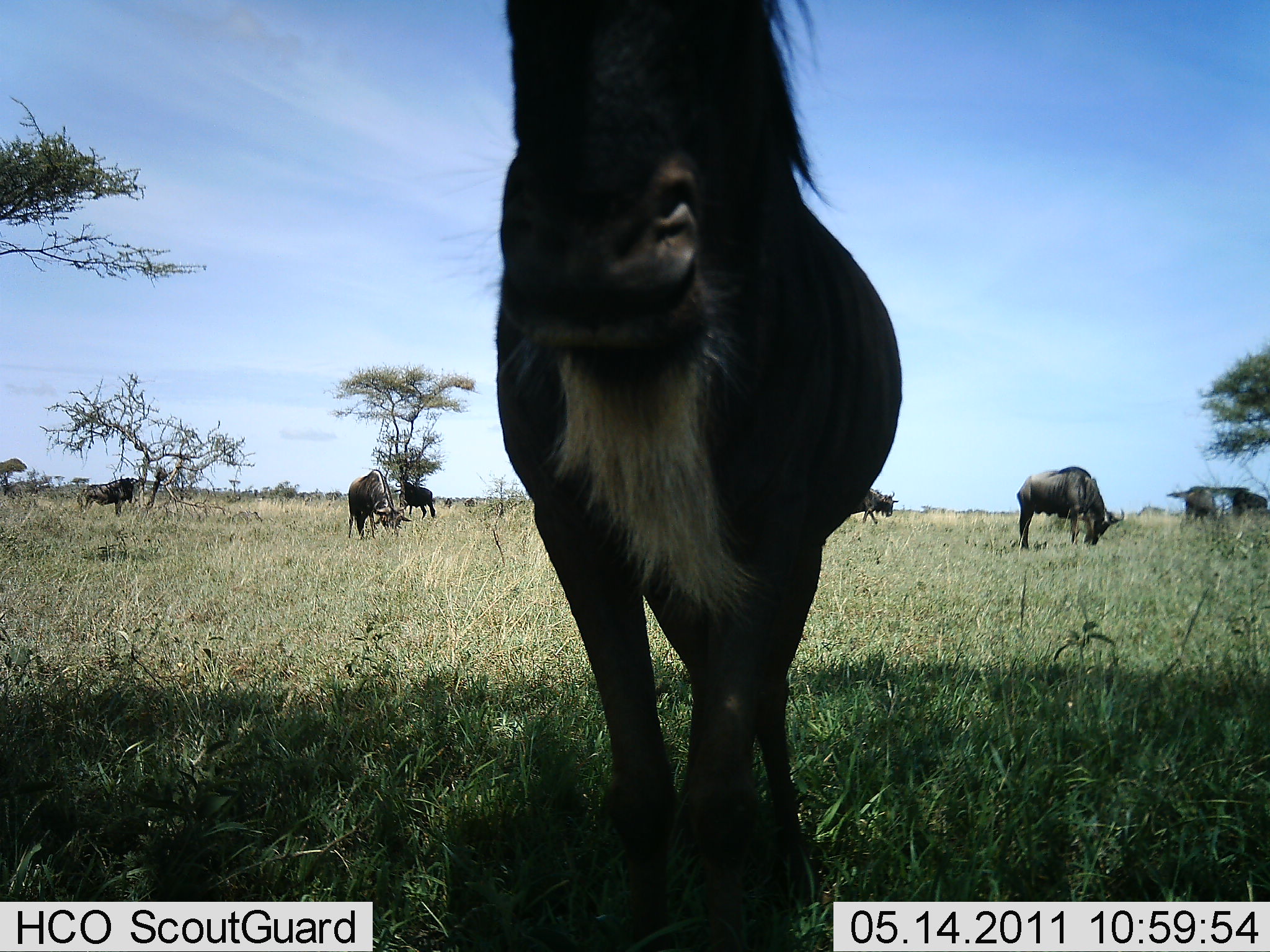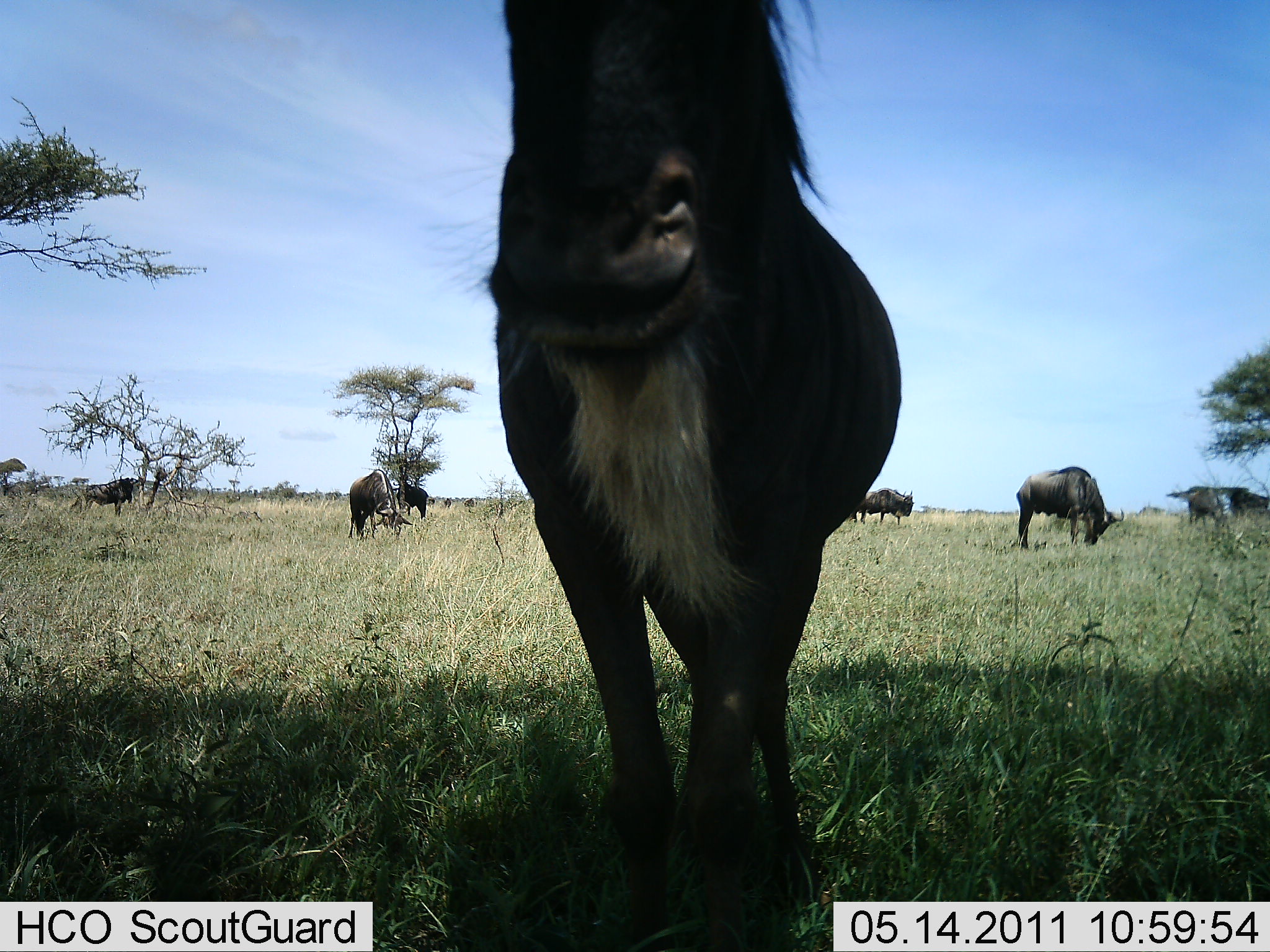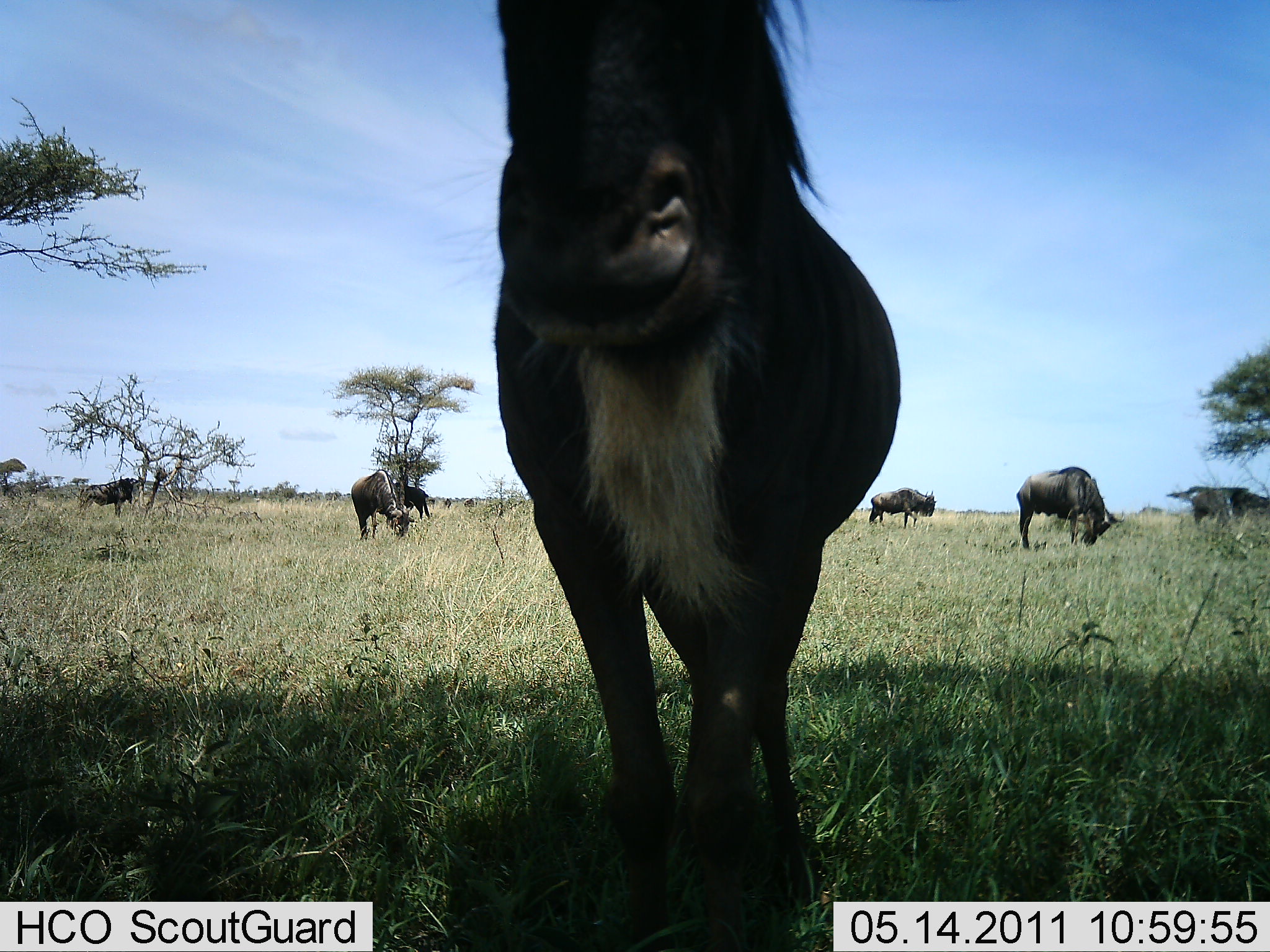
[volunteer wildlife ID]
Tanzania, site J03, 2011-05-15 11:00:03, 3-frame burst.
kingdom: Animalia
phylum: Chordata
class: Mammalia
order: Artiodactyla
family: Bovidae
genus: Connochaetes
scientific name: Connochaetes taurinus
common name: blue wildebeest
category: wildebeest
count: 7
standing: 50%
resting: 17%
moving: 17%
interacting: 0%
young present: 0%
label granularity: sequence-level